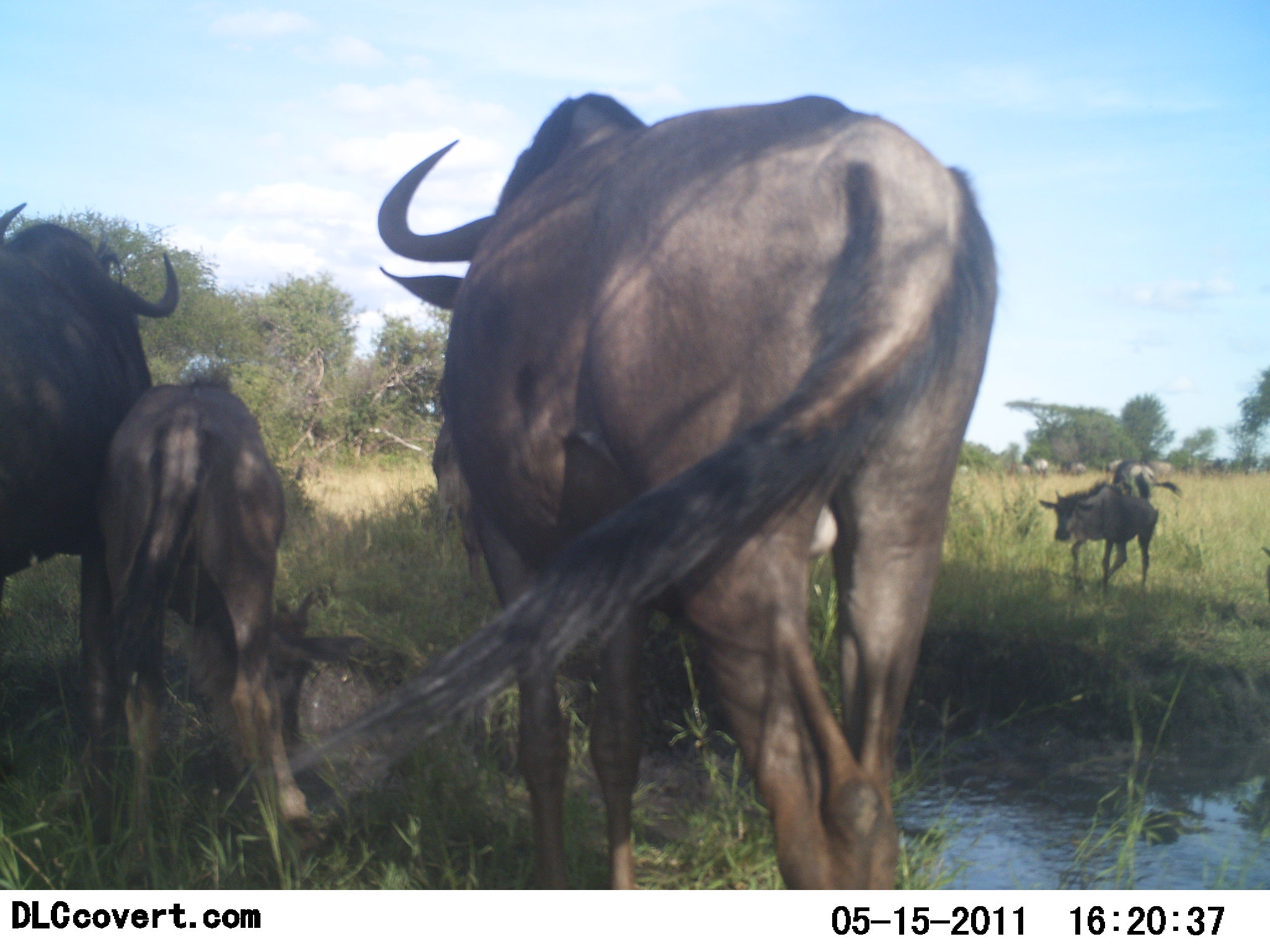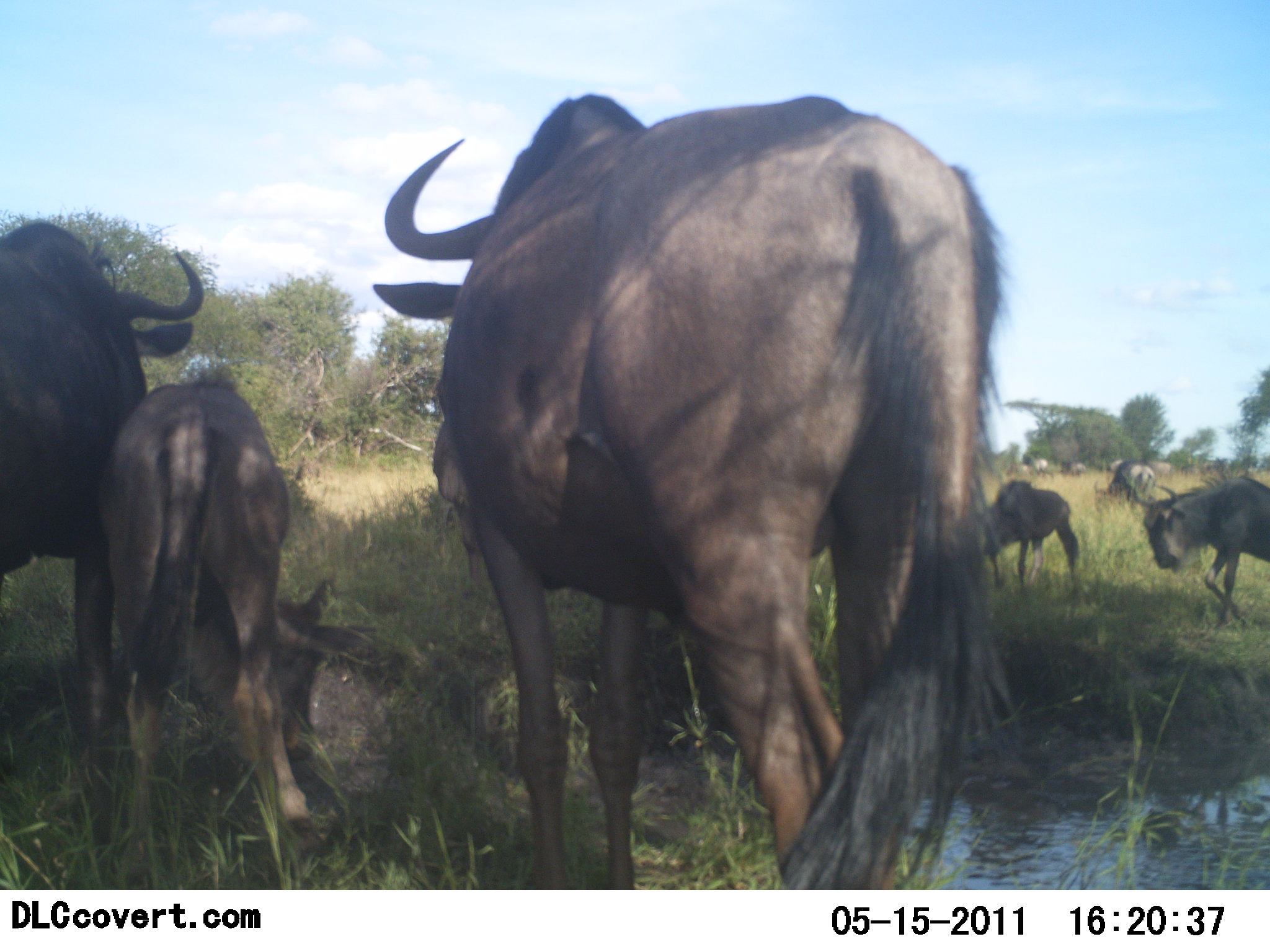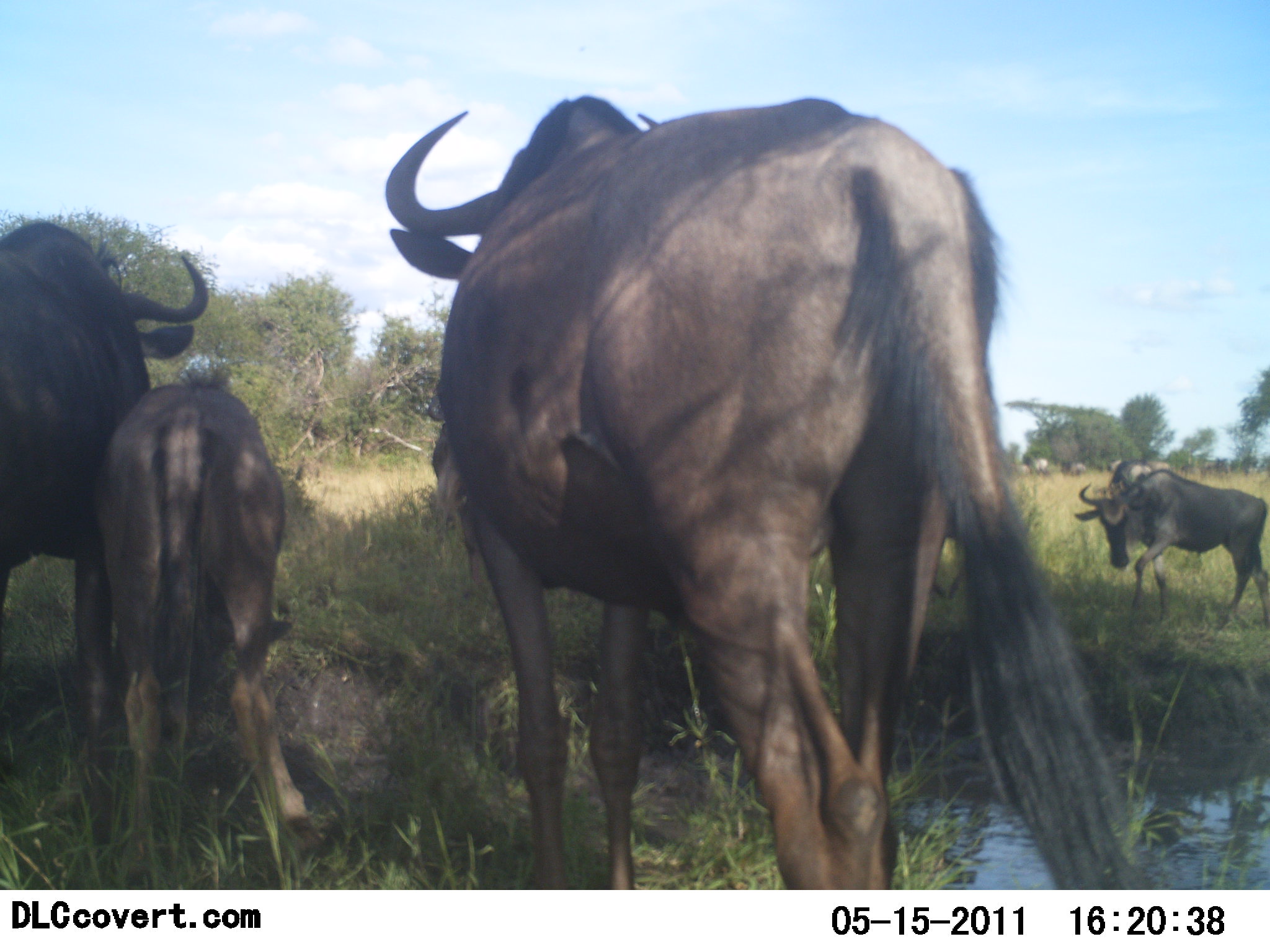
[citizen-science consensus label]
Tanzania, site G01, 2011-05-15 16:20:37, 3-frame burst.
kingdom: Animalia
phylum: Chordata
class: Mammalia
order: Artiodactyla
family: Bovidae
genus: Connochaetes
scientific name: Connochaetes taurinus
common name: blue wildebeest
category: wildebeest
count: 4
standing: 73%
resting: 9%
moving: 82%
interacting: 0%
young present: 82%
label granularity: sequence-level